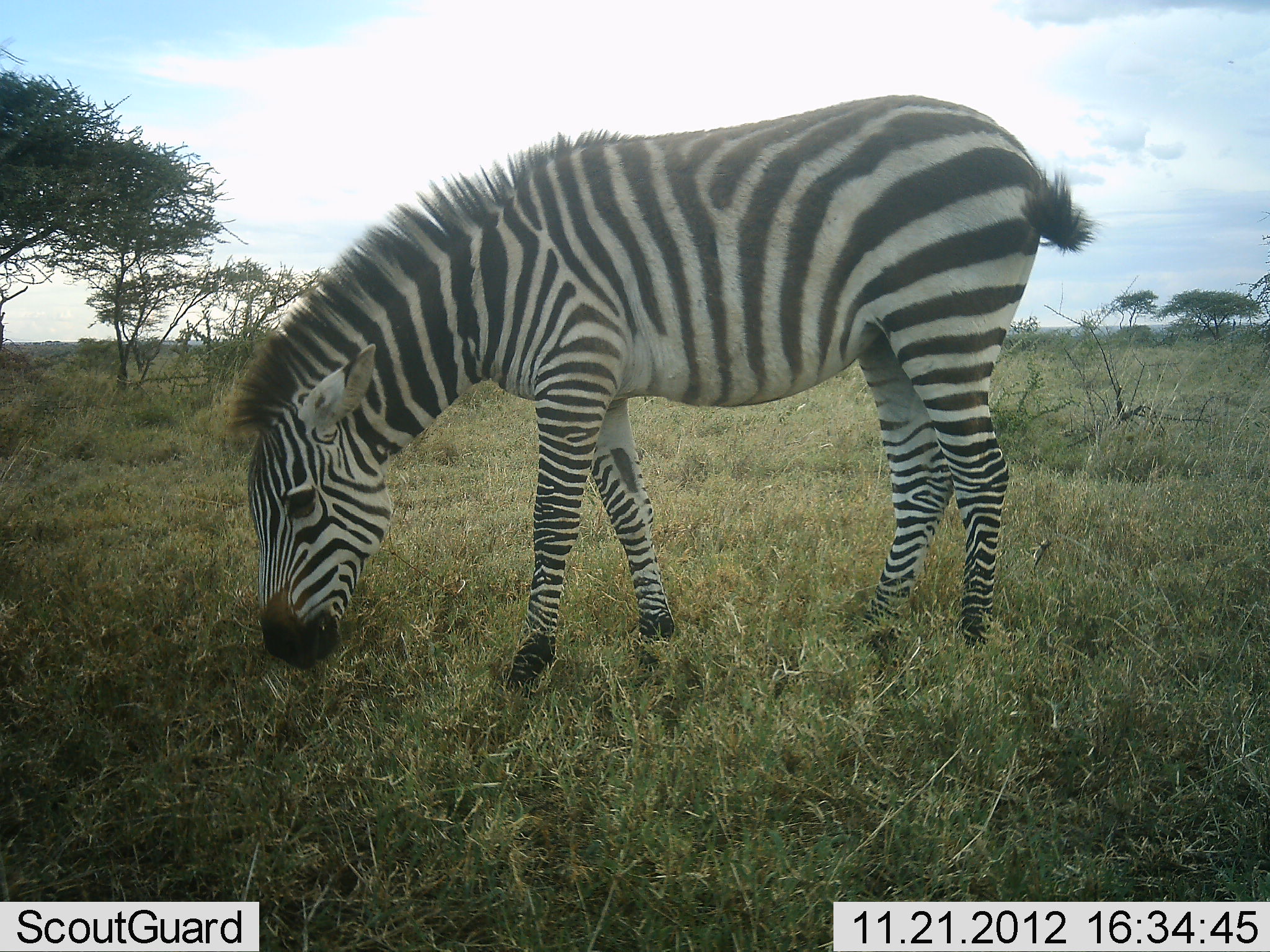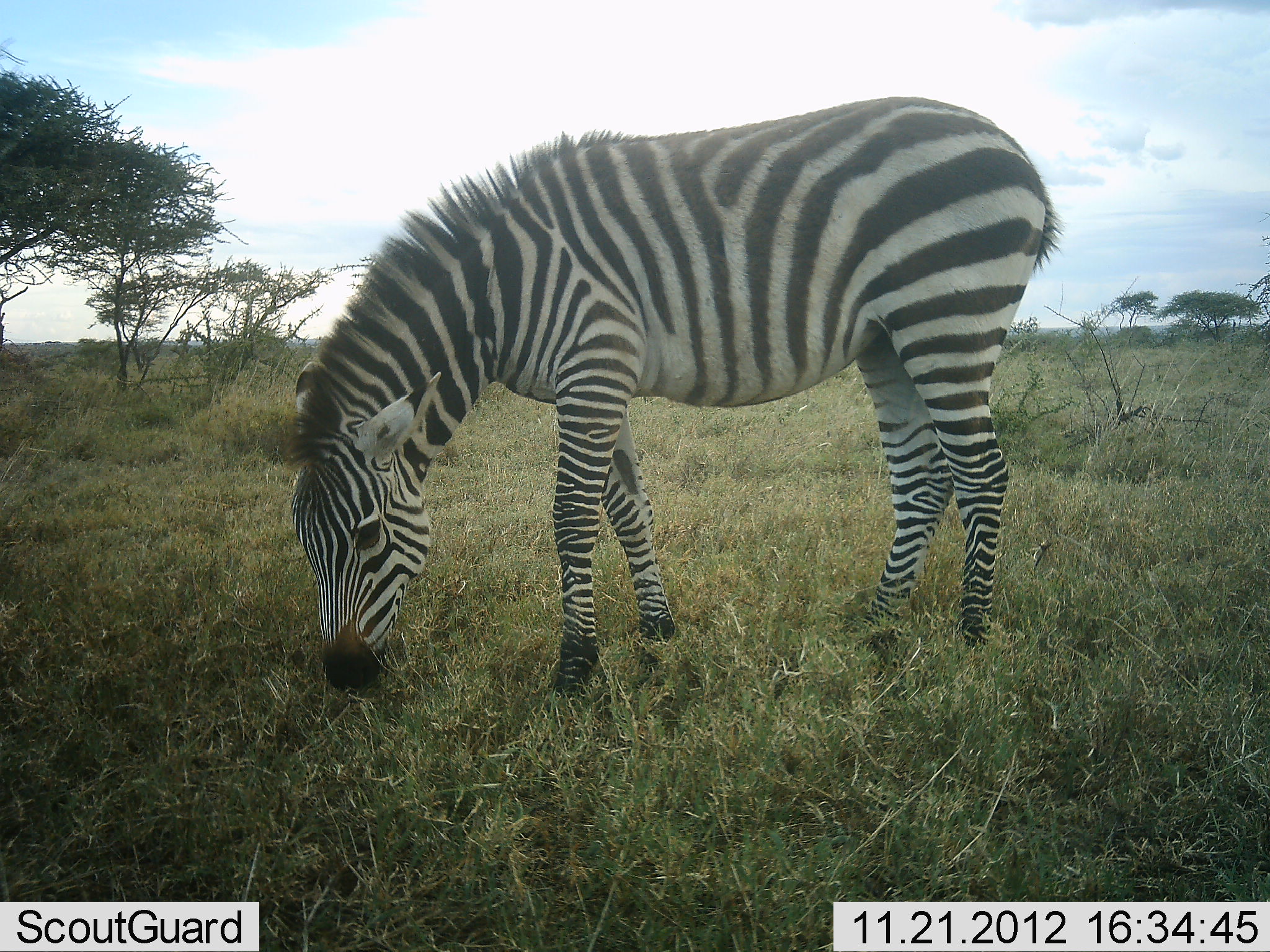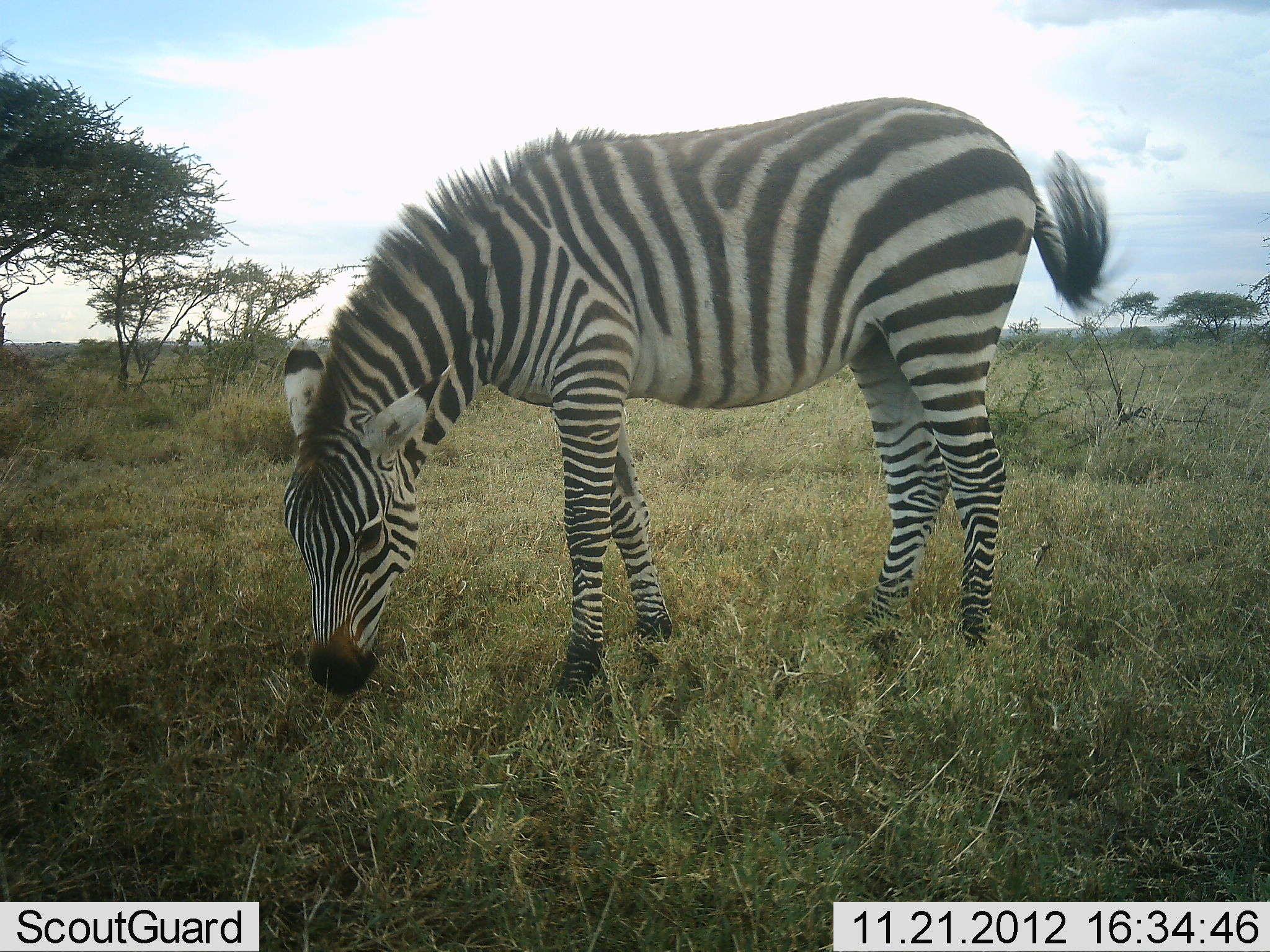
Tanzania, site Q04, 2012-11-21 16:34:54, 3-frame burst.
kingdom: Animalia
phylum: Chordata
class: Mammalia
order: Perissodactyla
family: Equidae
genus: Equus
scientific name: Equus quagga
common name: plains zebra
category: zebra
Zebra (plains zebra) (Equus quagga), count 1. Behavior (volunteer vote fractions): standing 10%, resting 0%, moving 0%, interacting 0%. Young present (vote fraction): 0%. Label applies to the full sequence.